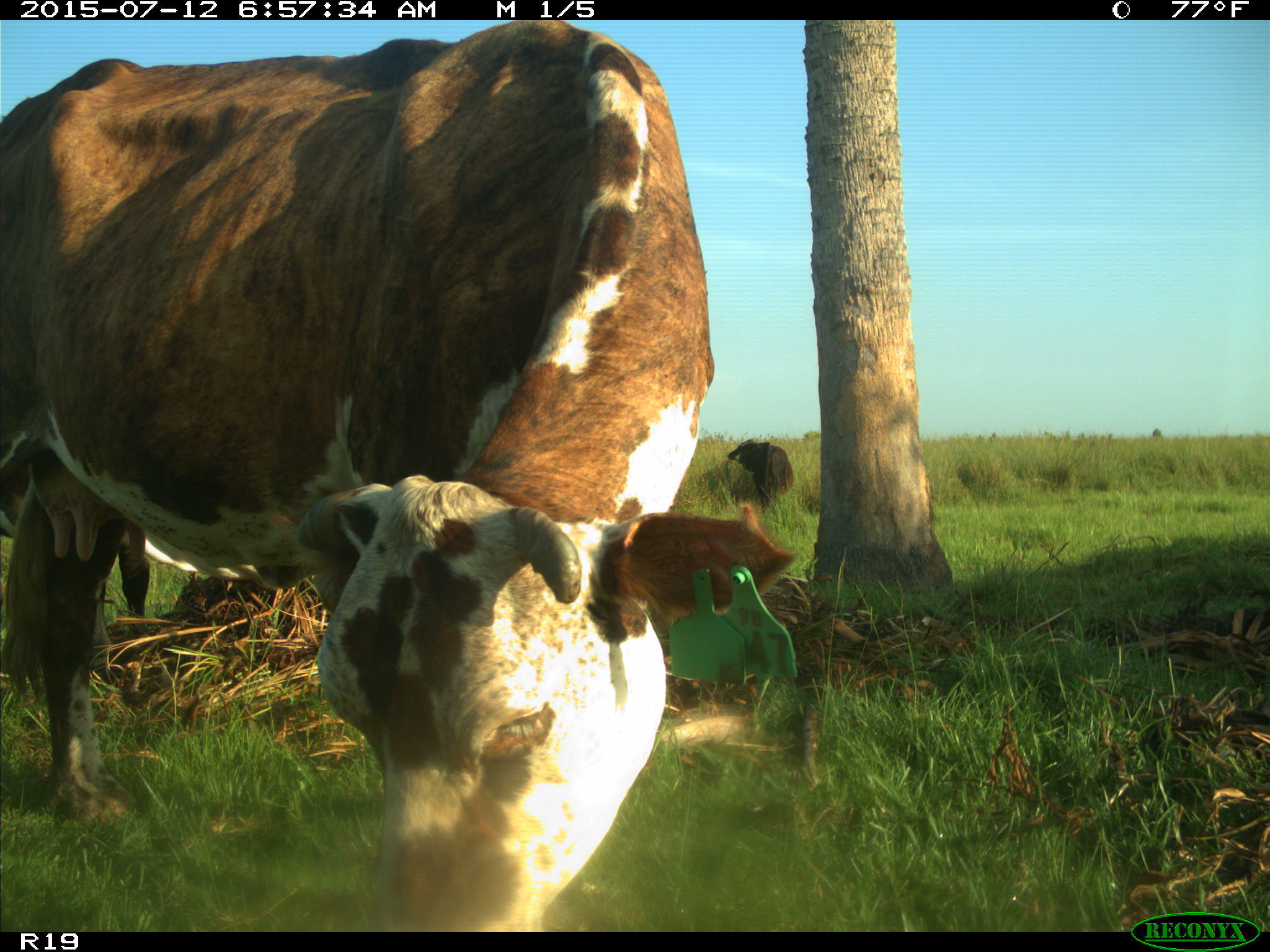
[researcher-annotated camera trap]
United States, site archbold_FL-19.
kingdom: Animalia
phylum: Chordata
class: Mammalia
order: Artiodactyla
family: Bovidae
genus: Bos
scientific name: Bos taurus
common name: domestic cow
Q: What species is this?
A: Bos taurus (domestic cow).